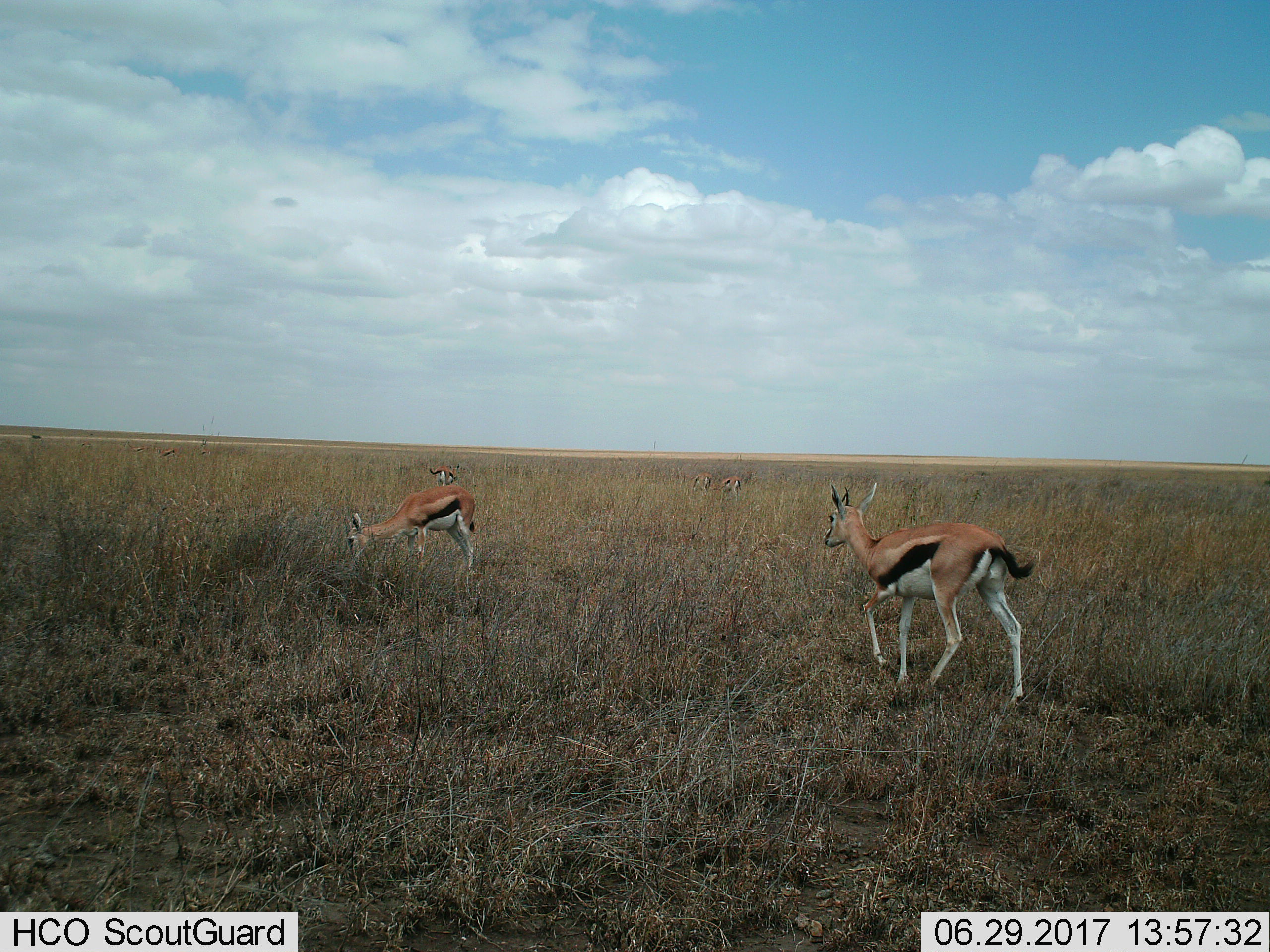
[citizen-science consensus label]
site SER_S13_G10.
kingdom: Animalia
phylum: Chordata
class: Mammalia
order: Artiodactyla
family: Bovidae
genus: Eudorcas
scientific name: Eudorcas thomsonii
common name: thomson's gazelle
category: gazellethomsons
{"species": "gazellethomsons (thomson's gazelle) (Eudorcas thomsonii)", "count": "5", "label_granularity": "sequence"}